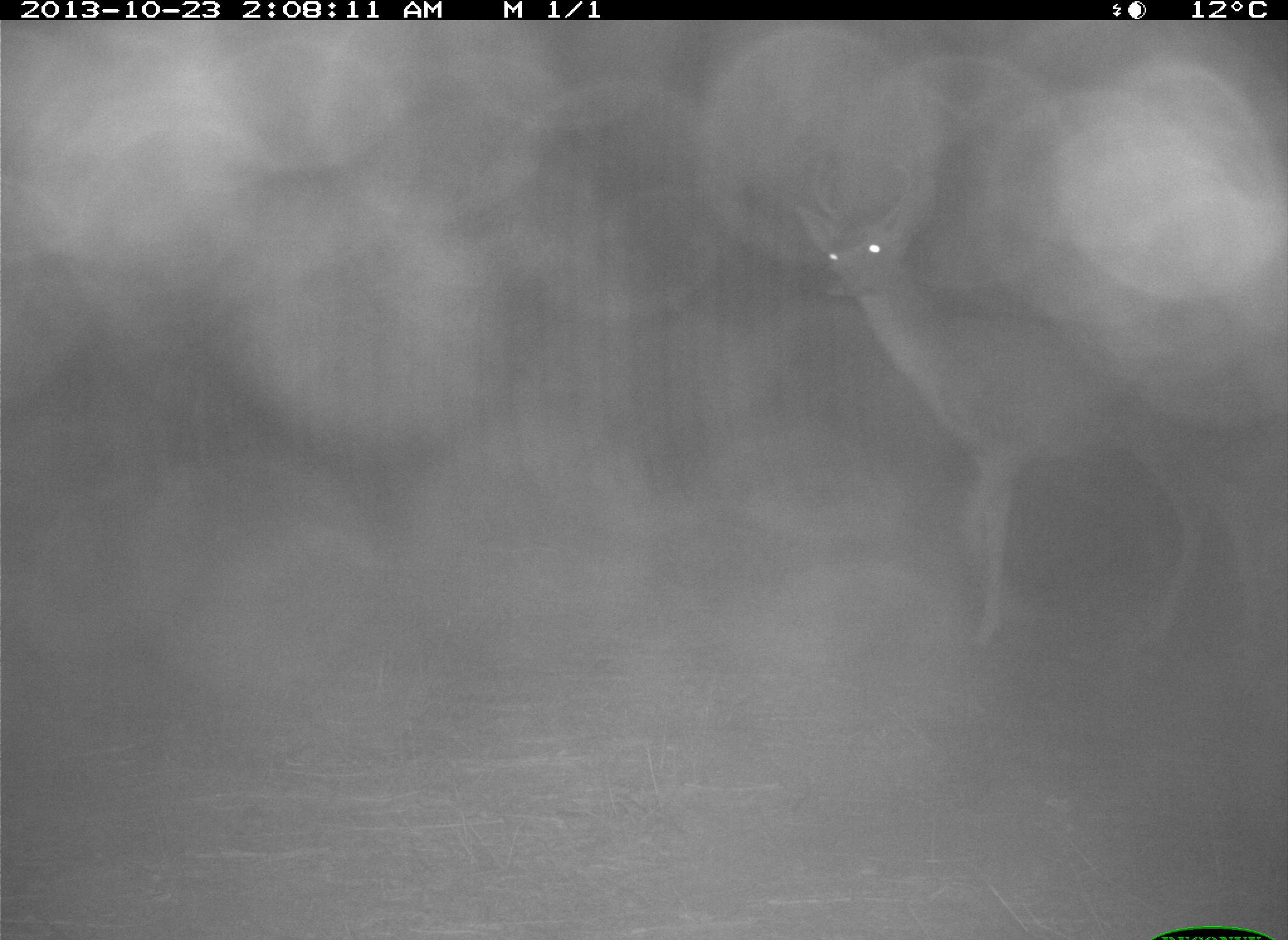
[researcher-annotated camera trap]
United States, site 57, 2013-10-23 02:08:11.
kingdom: Animalia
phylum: Chordata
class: Mammalia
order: Artiodactyla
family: Cervidae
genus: Odocoileus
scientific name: Odocoileus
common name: deer